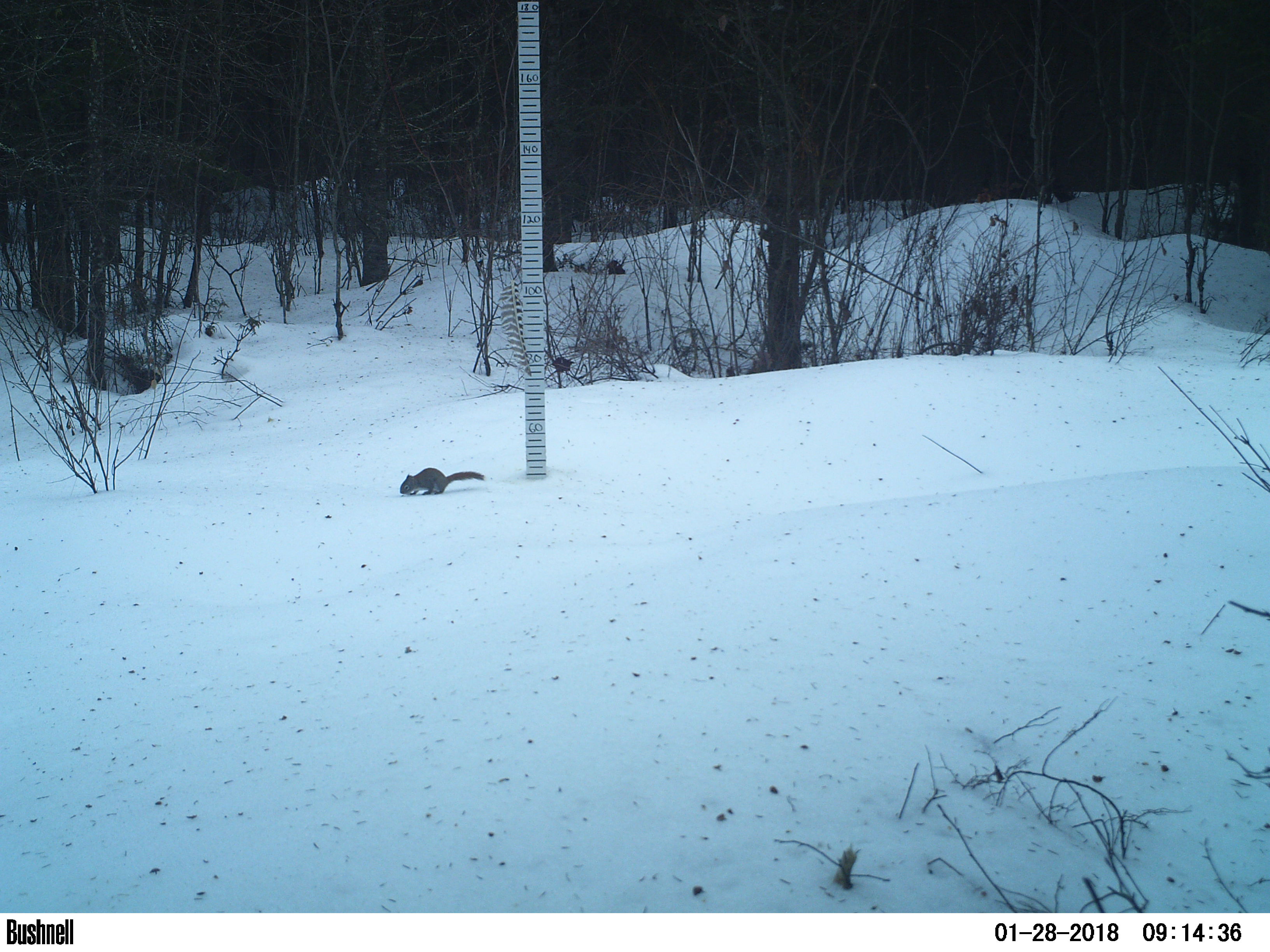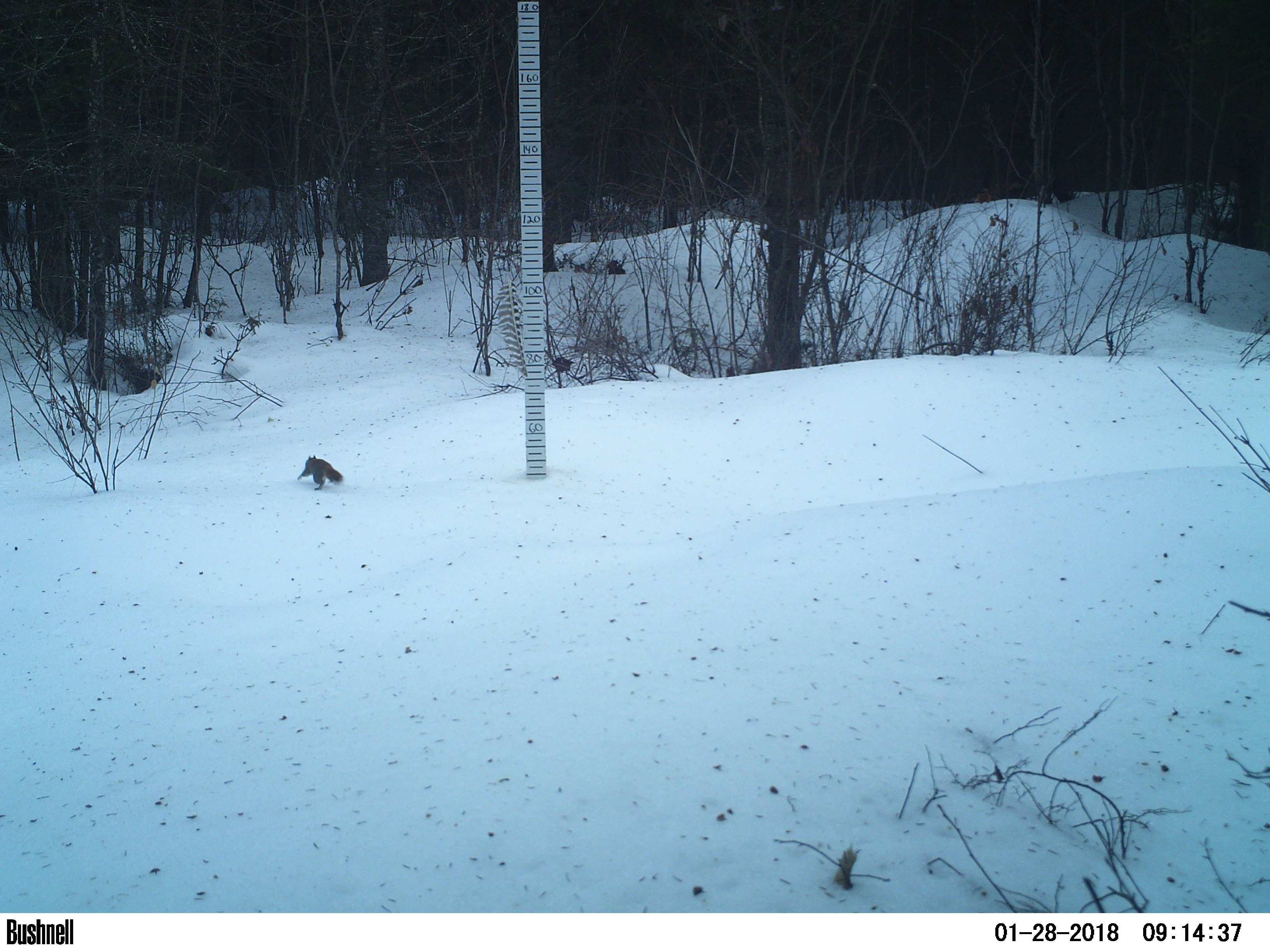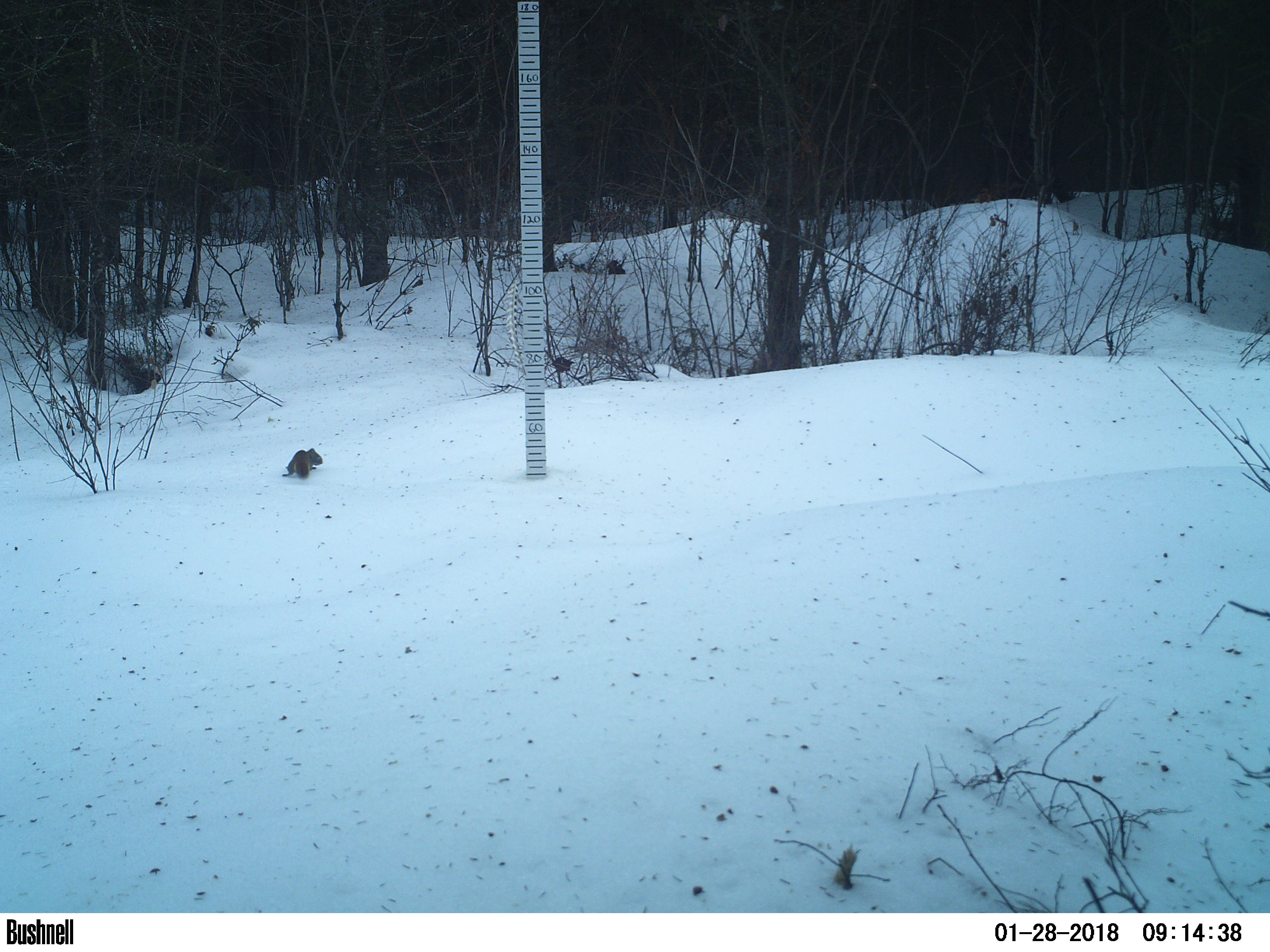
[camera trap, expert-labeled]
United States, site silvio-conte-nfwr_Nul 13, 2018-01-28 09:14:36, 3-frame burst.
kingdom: Animalia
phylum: Chordata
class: Mammalia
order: Rodentia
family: Sciuridae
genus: Tamiasciurus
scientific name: Tamiasciurus hudsonicus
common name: red squirrel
Red squirrel (Tamiasciurus hudsonicus).